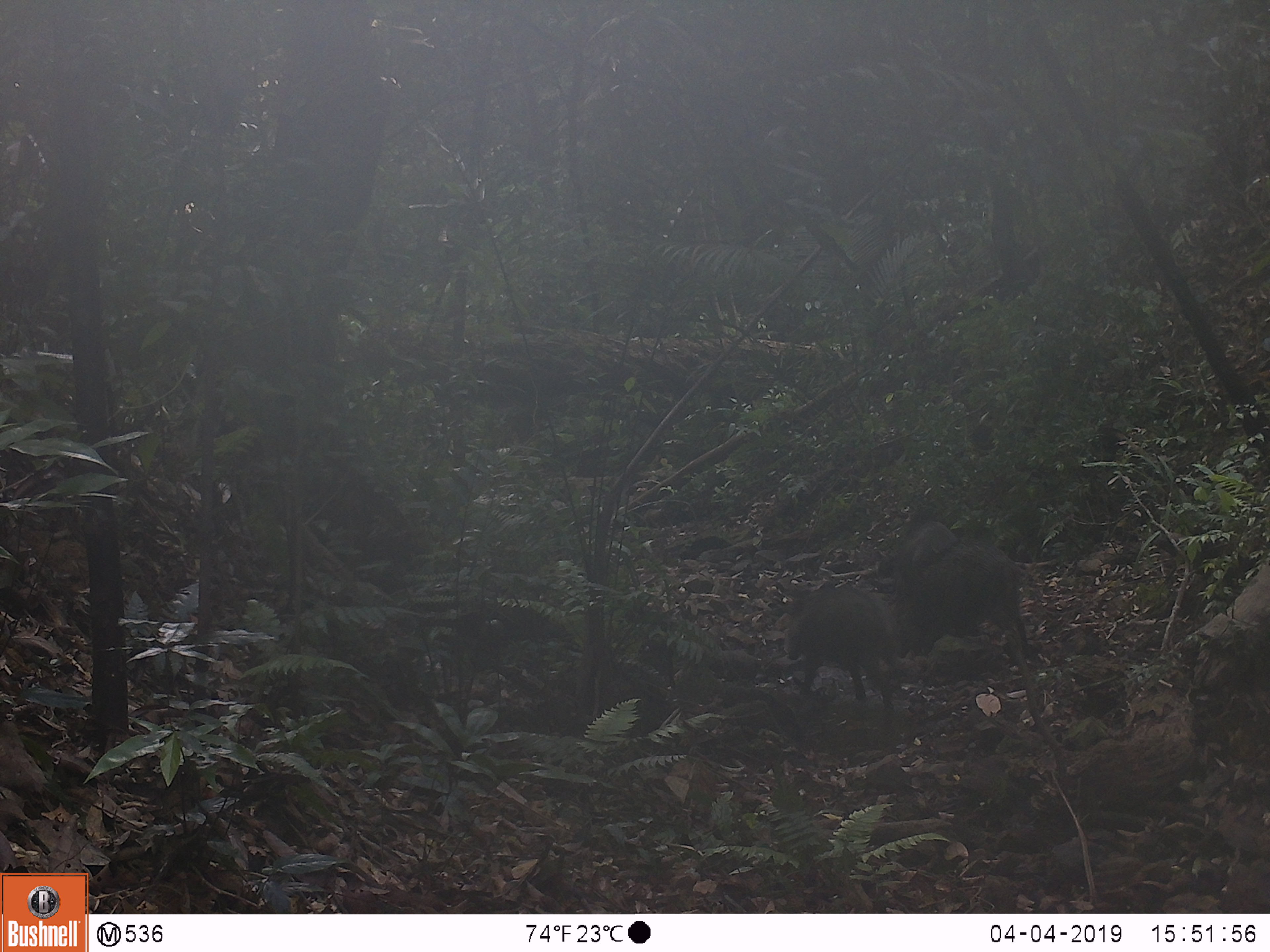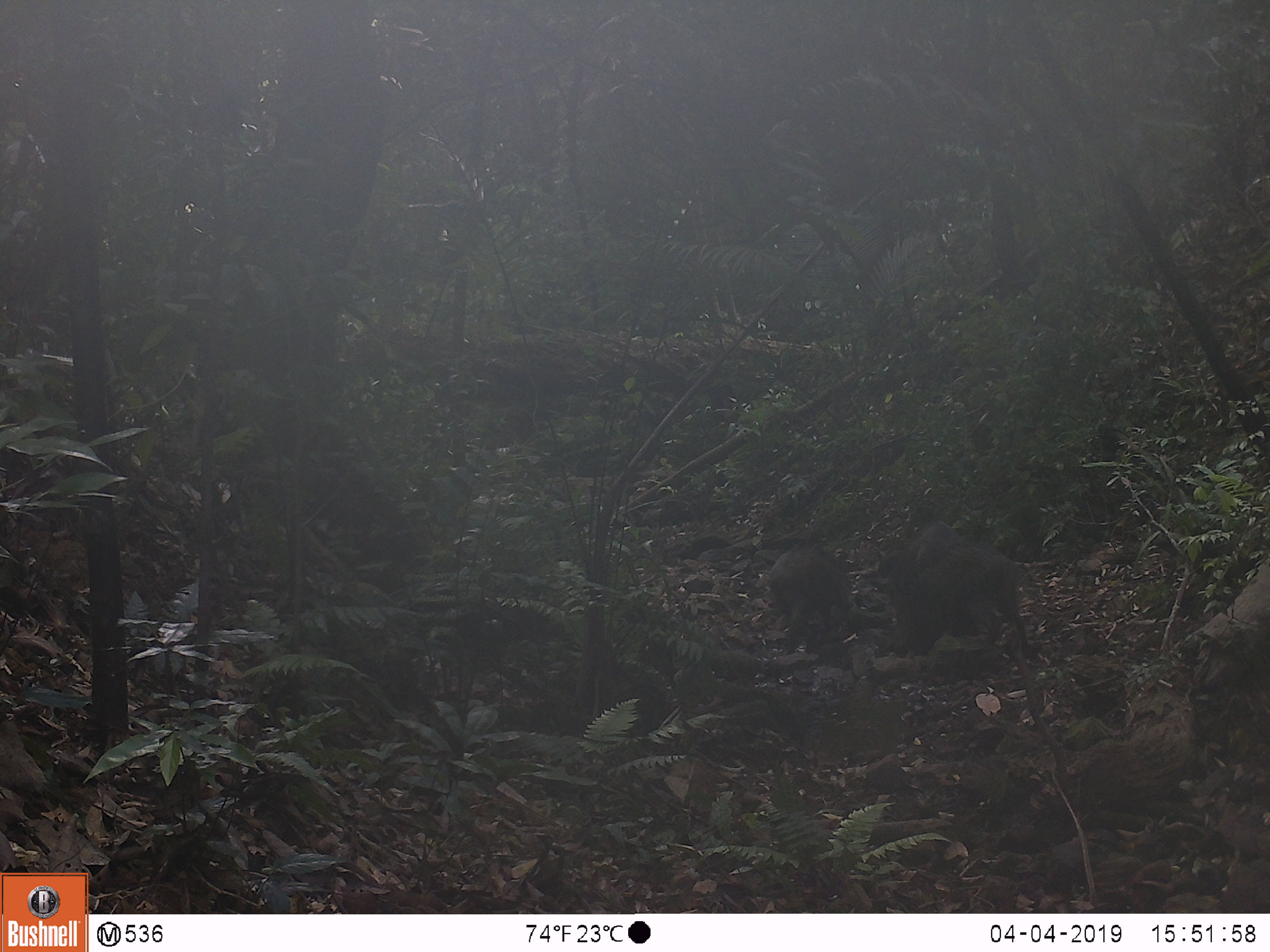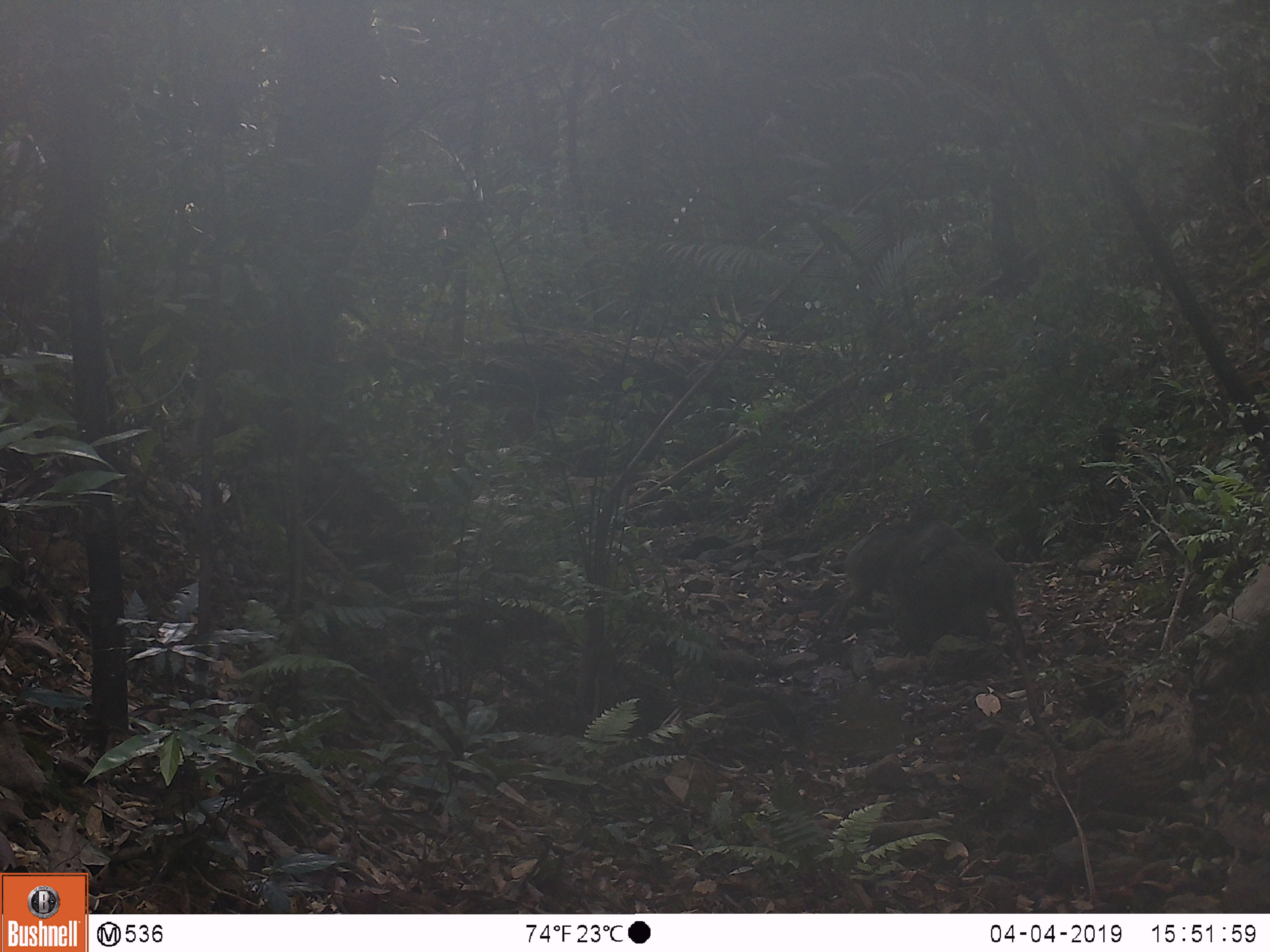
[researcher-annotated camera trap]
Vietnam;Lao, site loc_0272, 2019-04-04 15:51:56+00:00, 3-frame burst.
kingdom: Animalia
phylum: Chordata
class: Mammalia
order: Artiodactyla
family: Suidae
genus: Sus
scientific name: Sus scrofa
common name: eurasian wild pig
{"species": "eurasian wild pig (Sus scrofa)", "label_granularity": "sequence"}